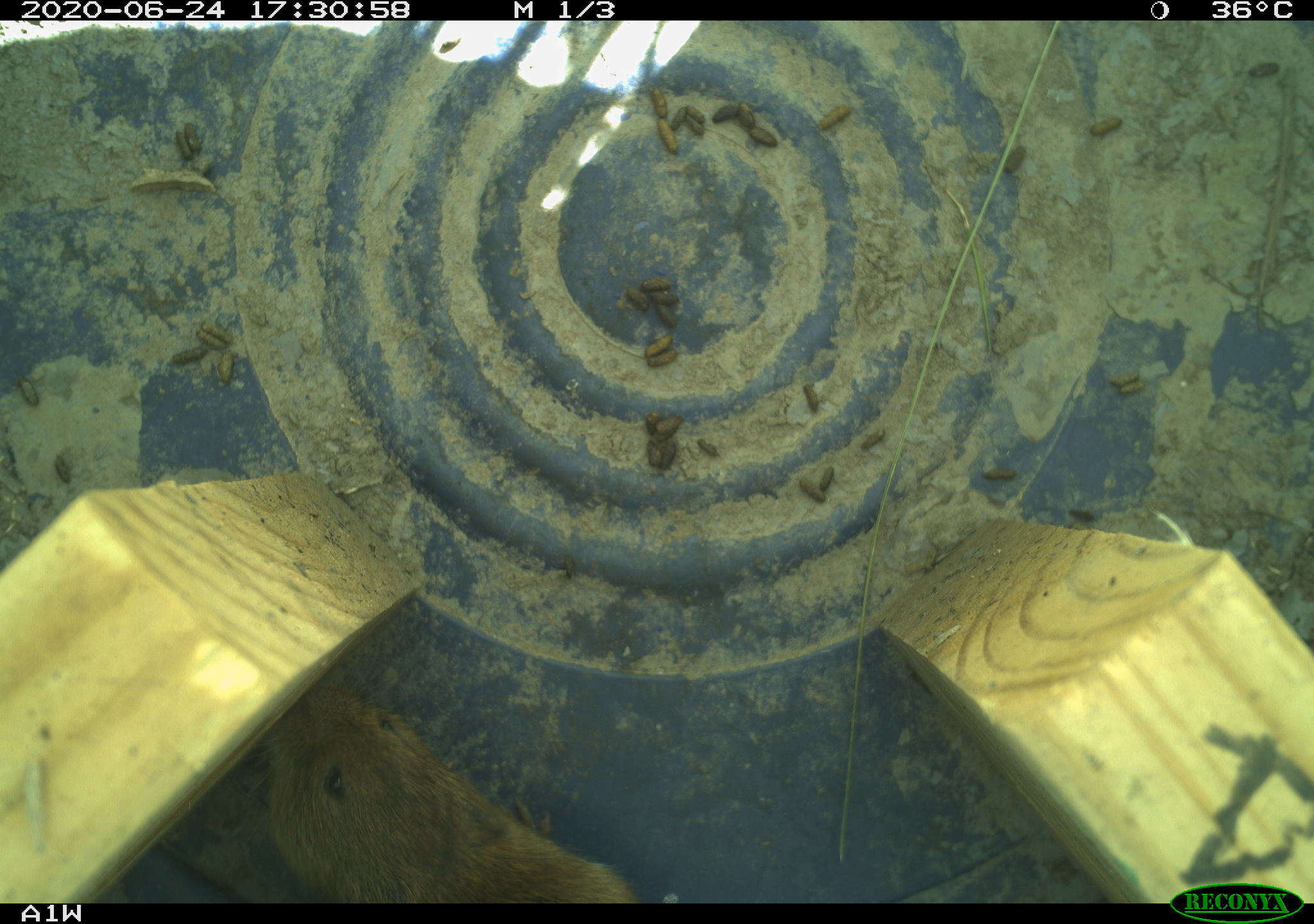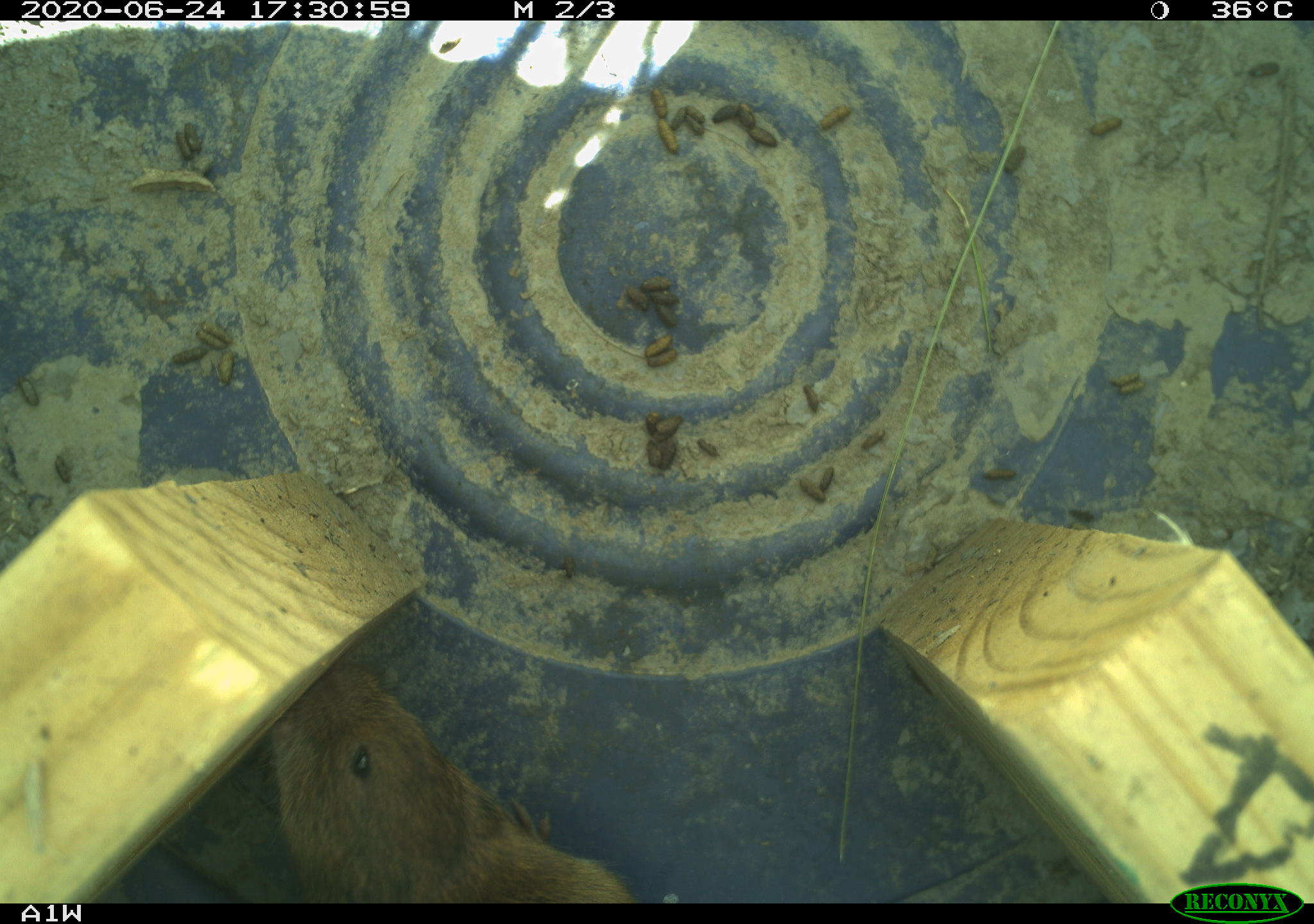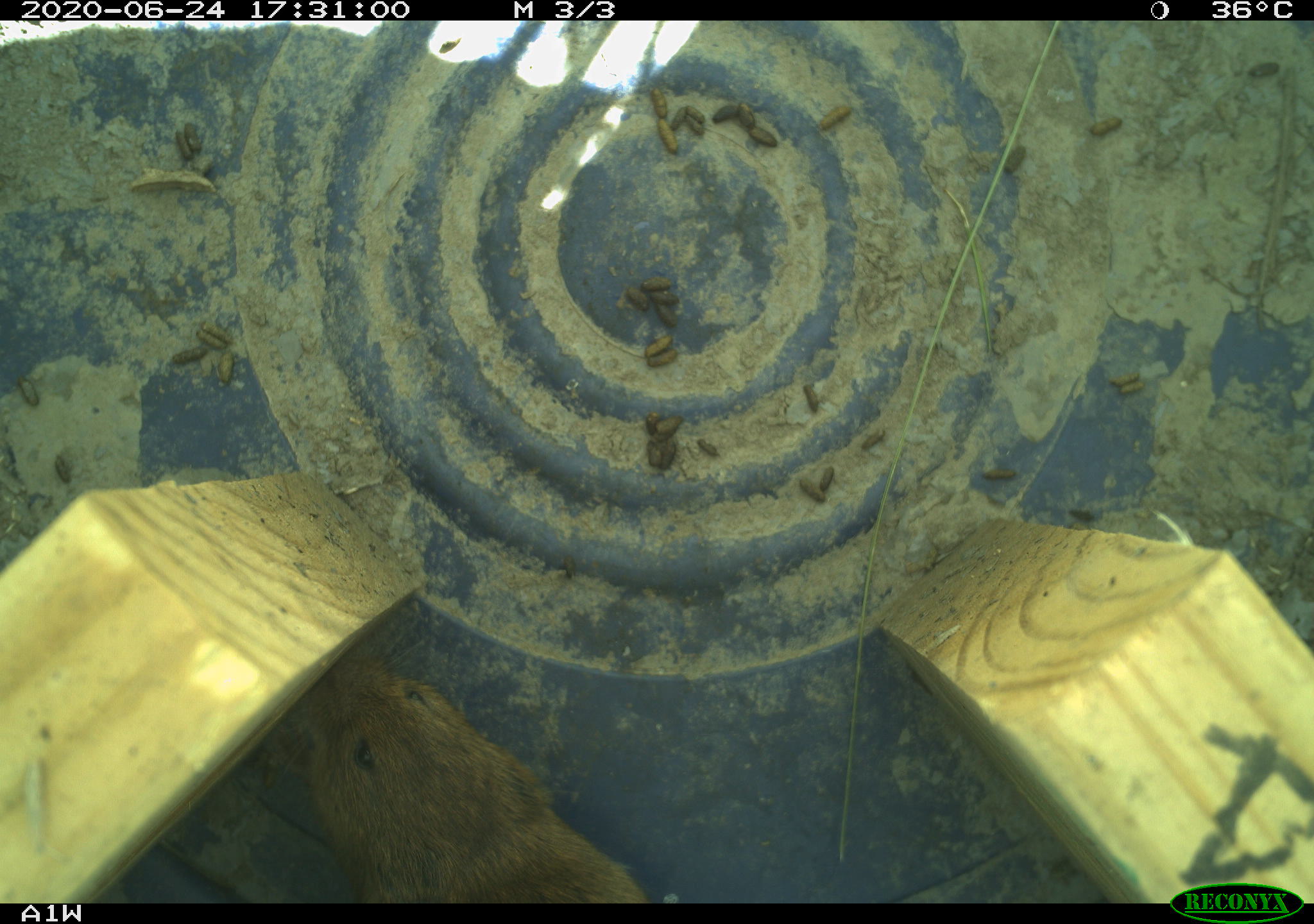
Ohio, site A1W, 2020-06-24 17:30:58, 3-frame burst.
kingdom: Animalia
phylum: Chordata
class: Mammalia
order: Rodentia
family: Cricetidae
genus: Microtus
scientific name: Microtus pennsylvanicus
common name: meadow vole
Meadow vole (Microtus pennsylvanicus).